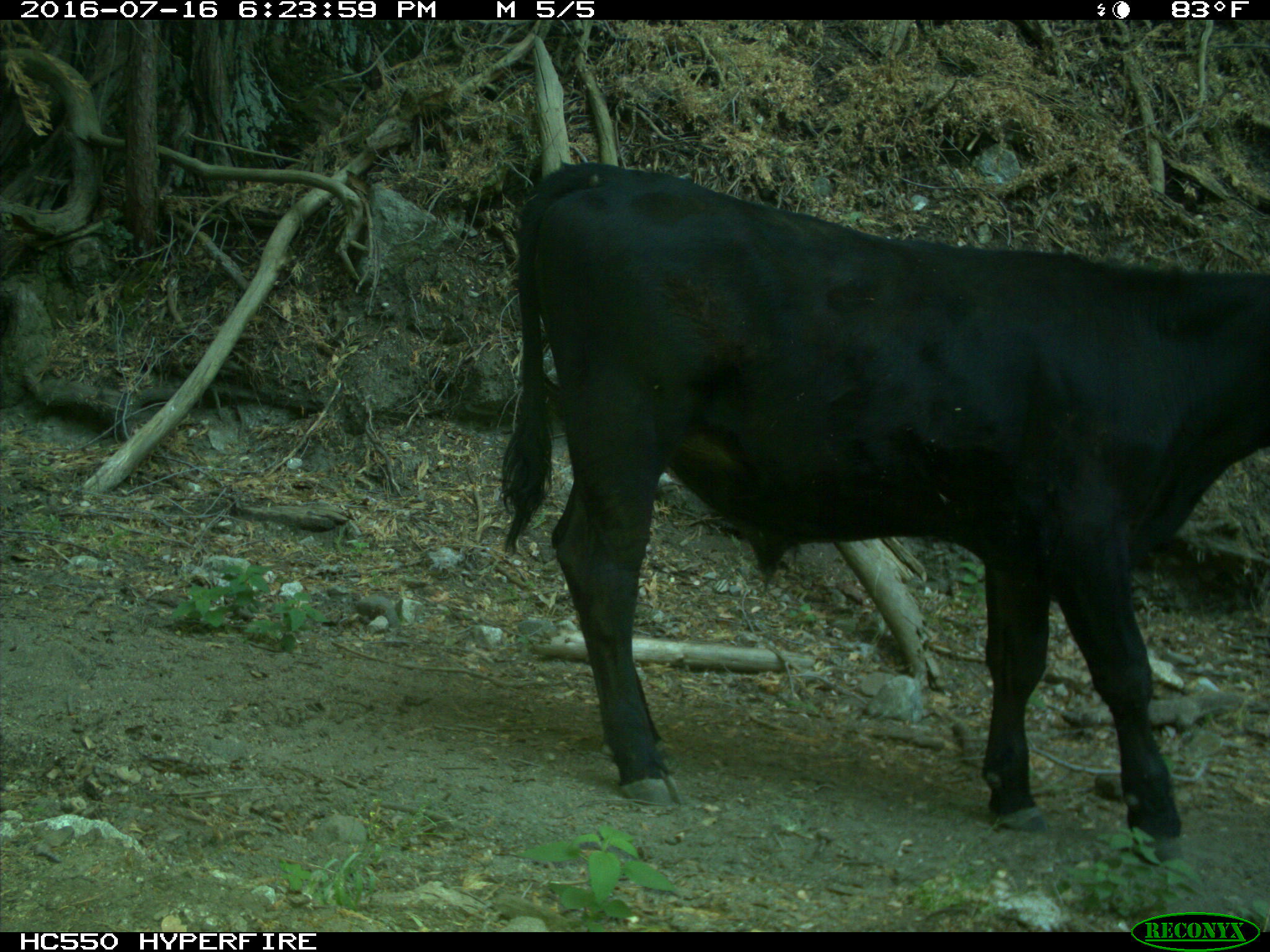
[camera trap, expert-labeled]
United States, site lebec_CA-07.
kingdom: Animalia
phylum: Chordata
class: Mammalia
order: Artiodactyla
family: Bovidae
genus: Bos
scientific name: Bos taurus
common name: domestic cow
Bos taurus (domestic cow).